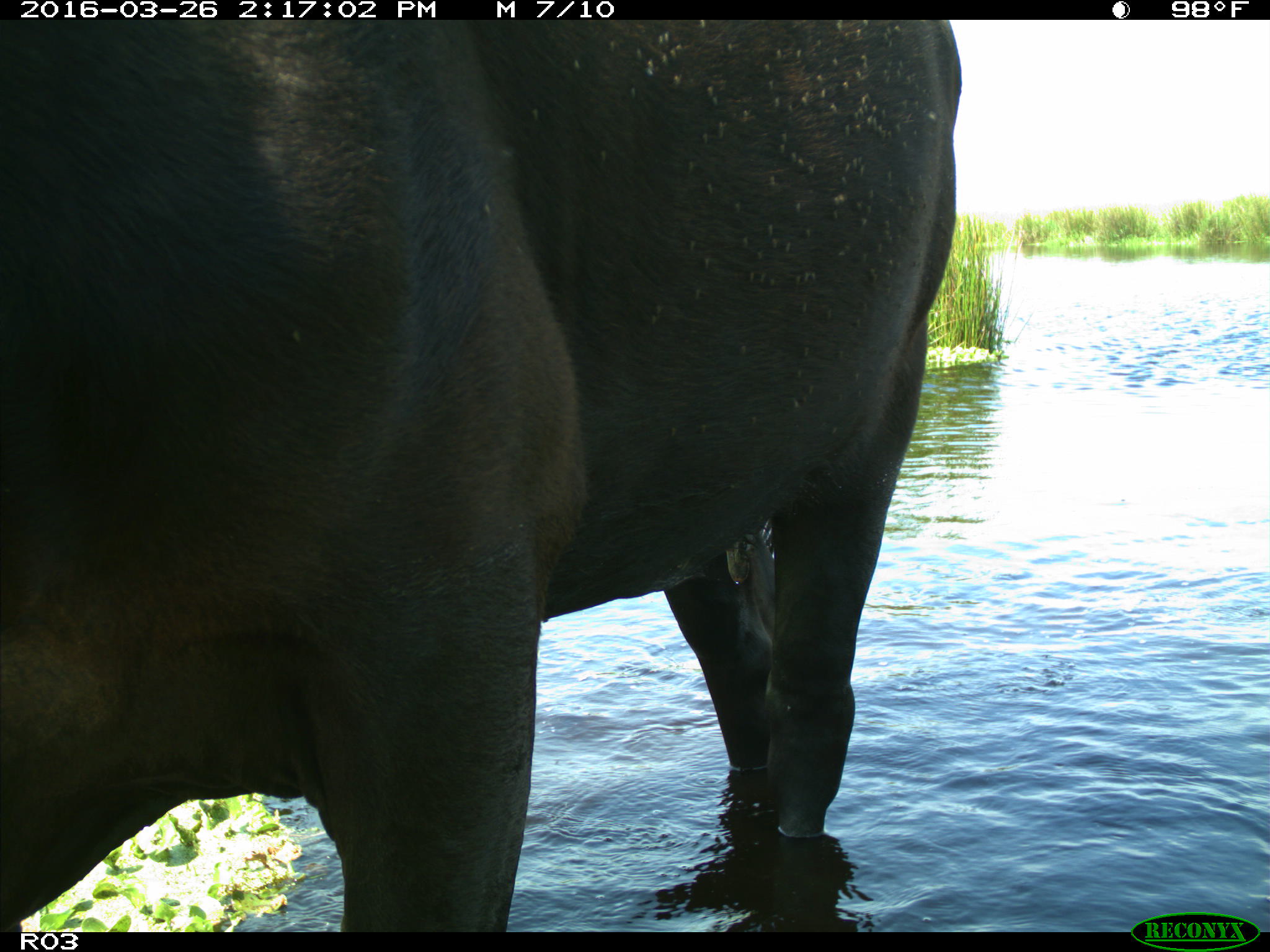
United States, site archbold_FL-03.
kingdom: Animalia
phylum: Chordata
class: Mammalia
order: Artiodactyla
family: Bovidae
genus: Bos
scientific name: Bos taurus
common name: domestic cow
Bos taurus (domestic cow).